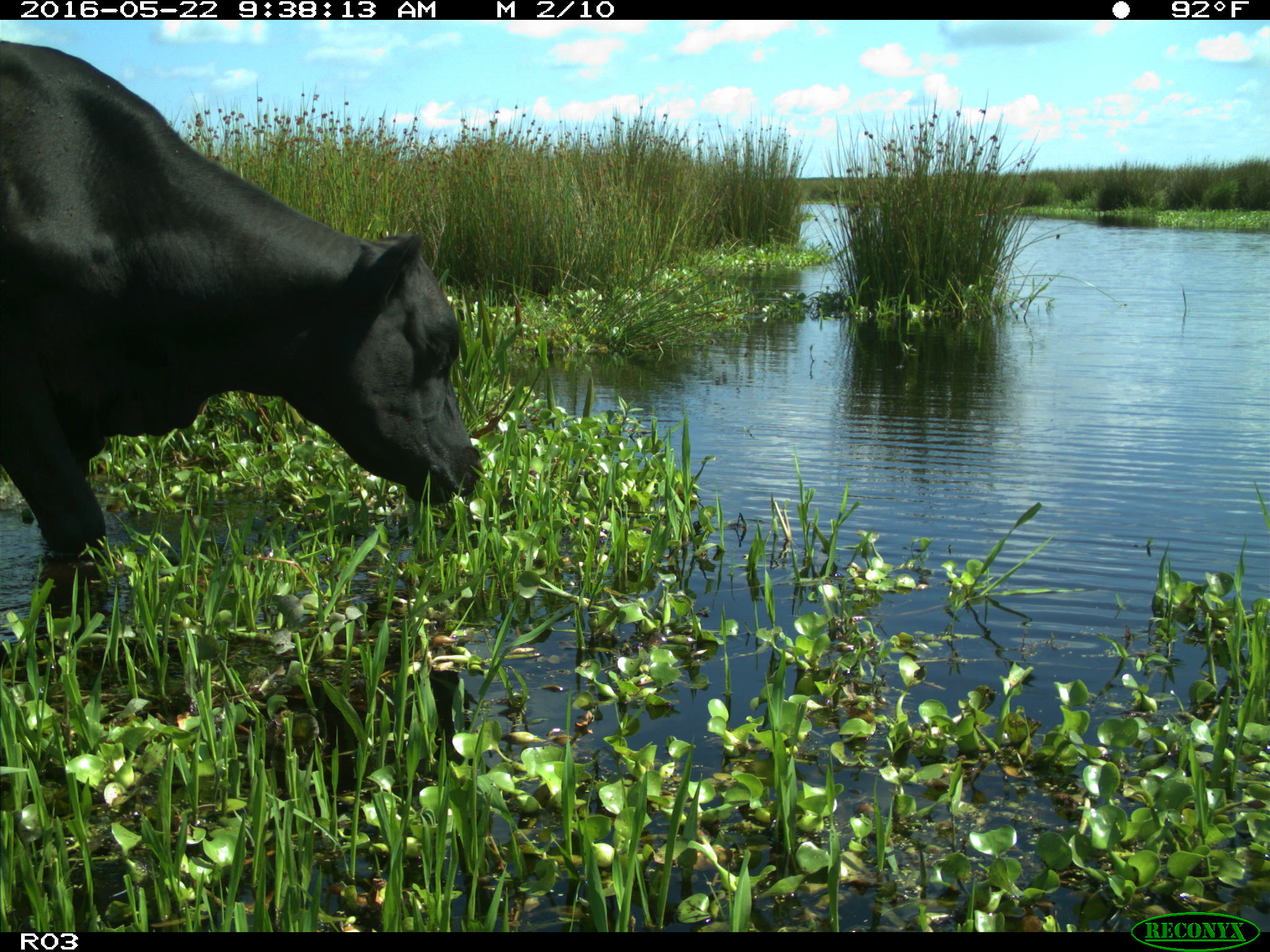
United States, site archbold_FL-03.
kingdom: Animalia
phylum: Chordata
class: Mammalia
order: Artiodactyla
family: Bovidae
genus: Bos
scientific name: Bos taurus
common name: domestic cow